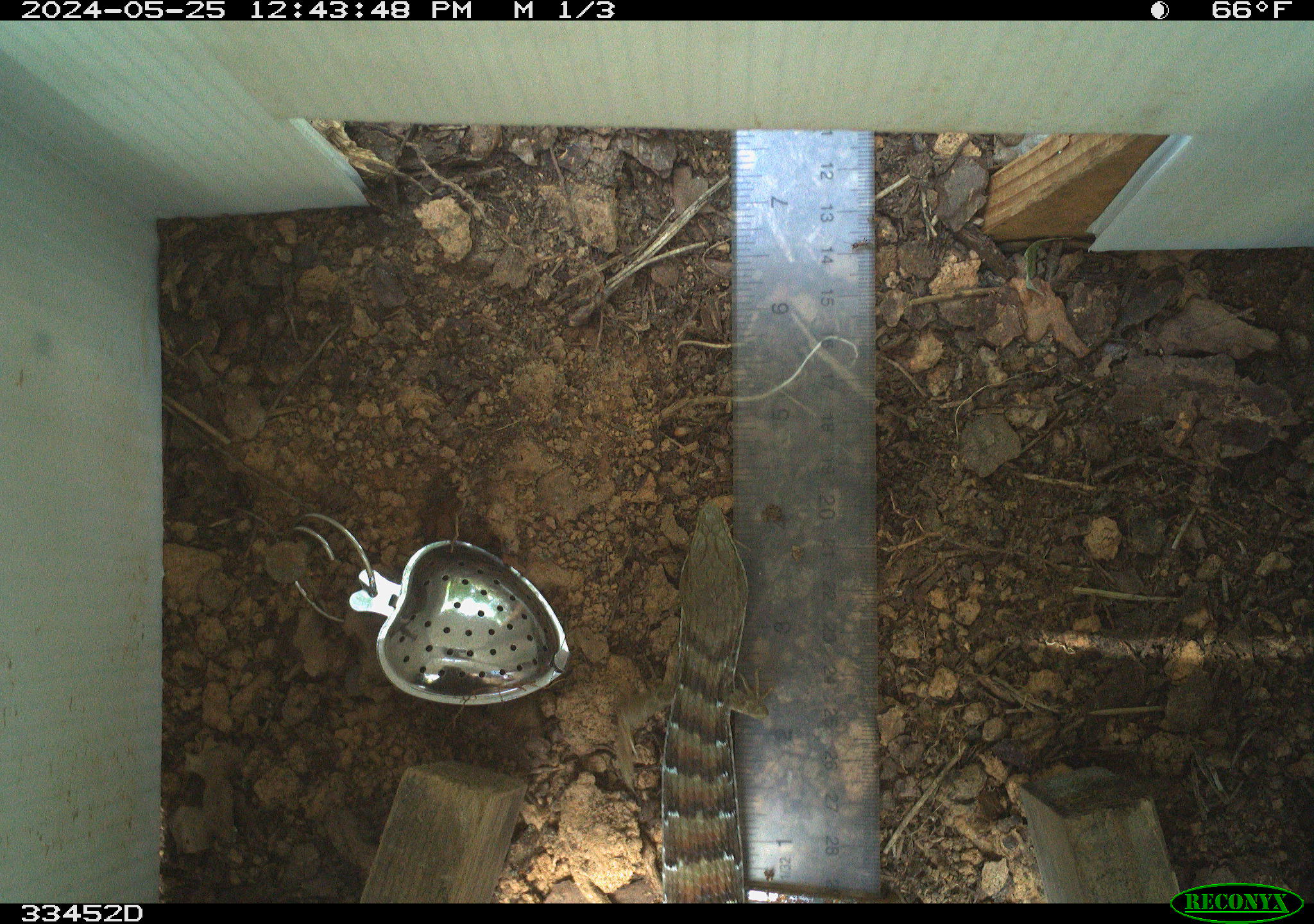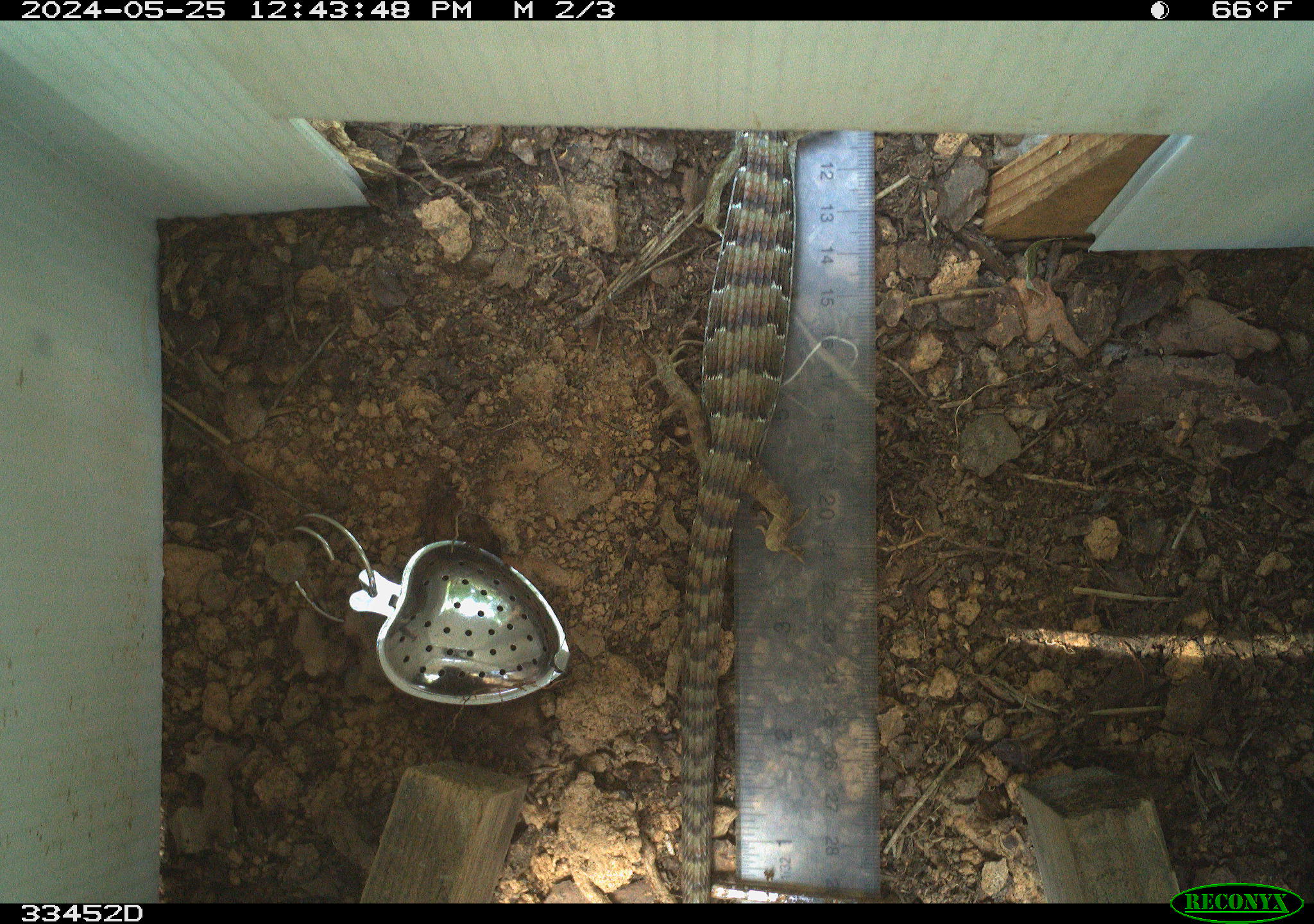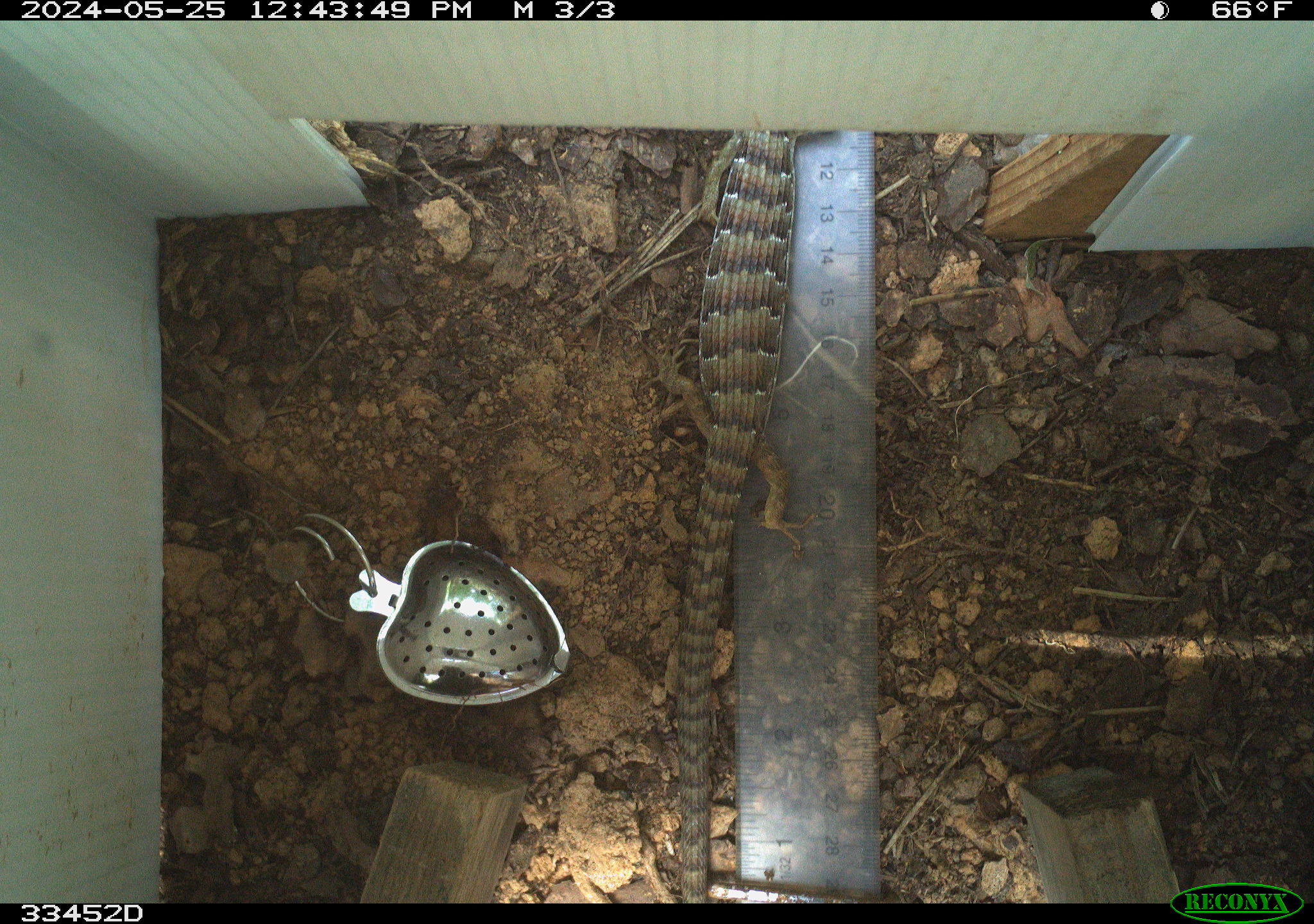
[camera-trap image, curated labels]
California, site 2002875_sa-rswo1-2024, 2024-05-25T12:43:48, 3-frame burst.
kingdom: Animalia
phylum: Chordata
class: Reptilia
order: Squamata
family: Anguidae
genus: Elgaria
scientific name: Elgaria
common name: alligator lizards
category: elgaria species